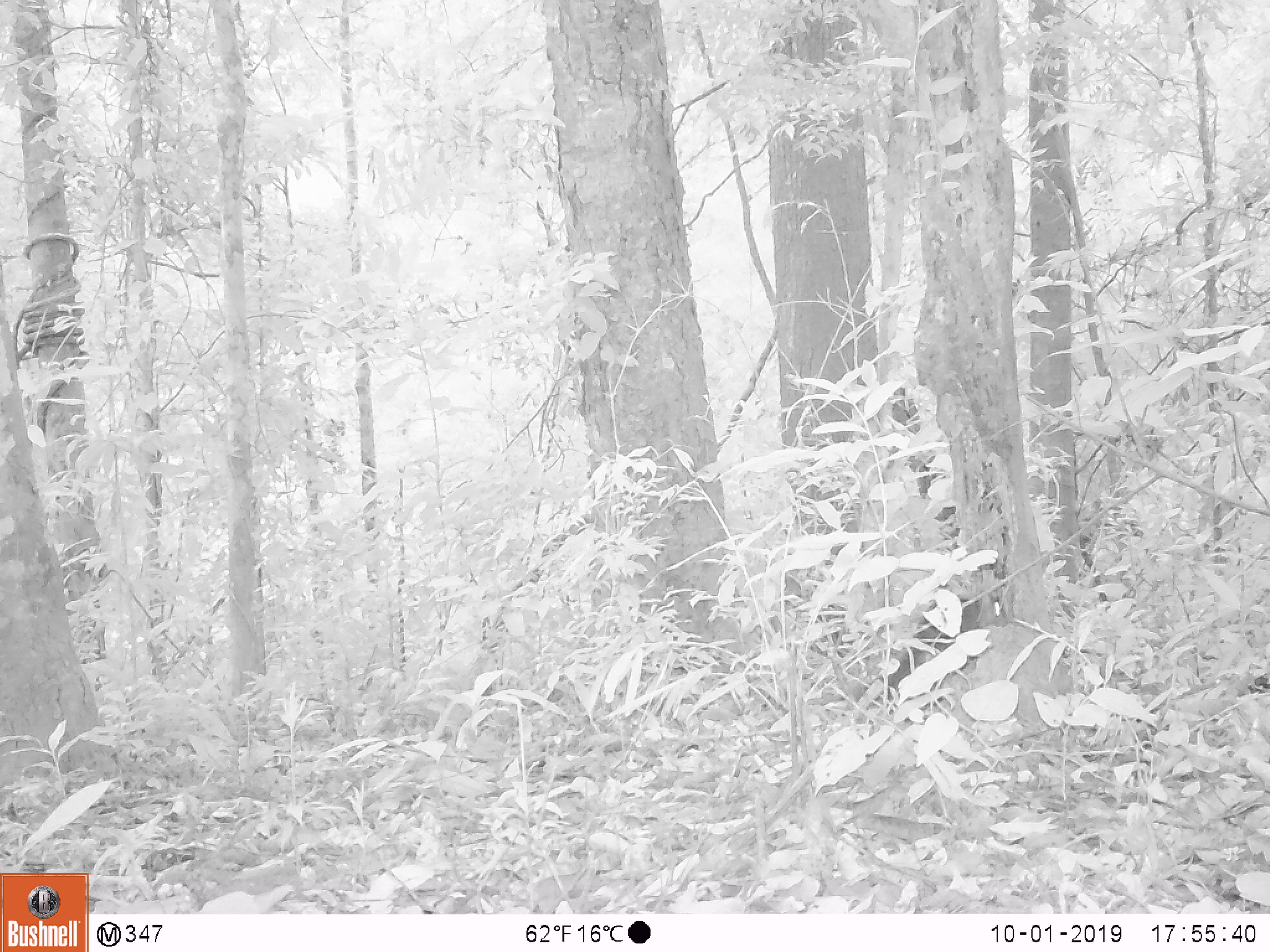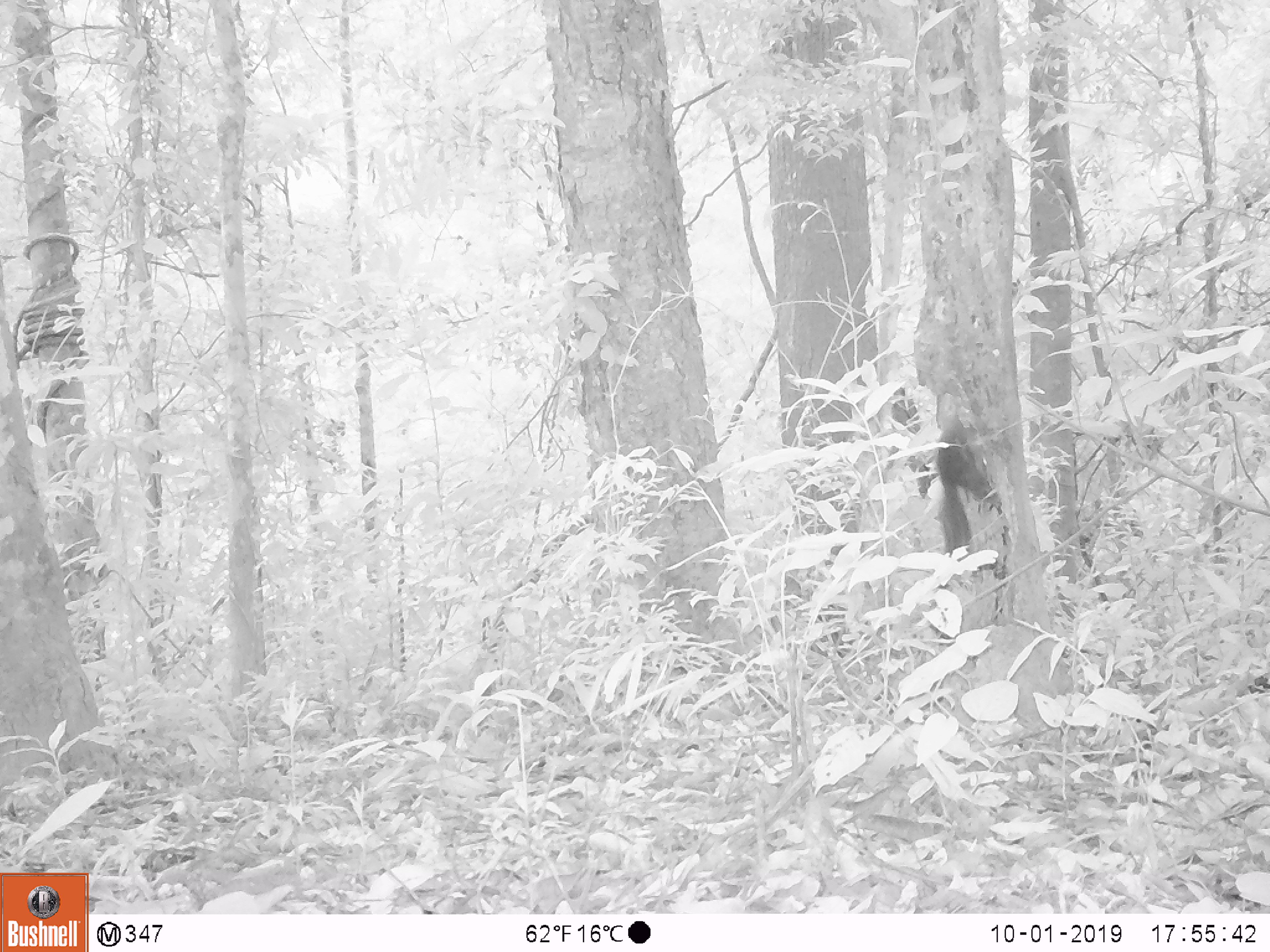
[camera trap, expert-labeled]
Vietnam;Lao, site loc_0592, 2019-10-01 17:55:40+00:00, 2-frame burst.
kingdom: Animalia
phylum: Chordata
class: Mammalia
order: Rodentia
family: Sciuridae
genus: Dremomys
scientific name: Dremomys rufigenis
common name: red-cheeked squirrel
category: red cheeked squirrel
Red cheeked squirrel (red-cheeked squirrel) (Dremomys rufigenis). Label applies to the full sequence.